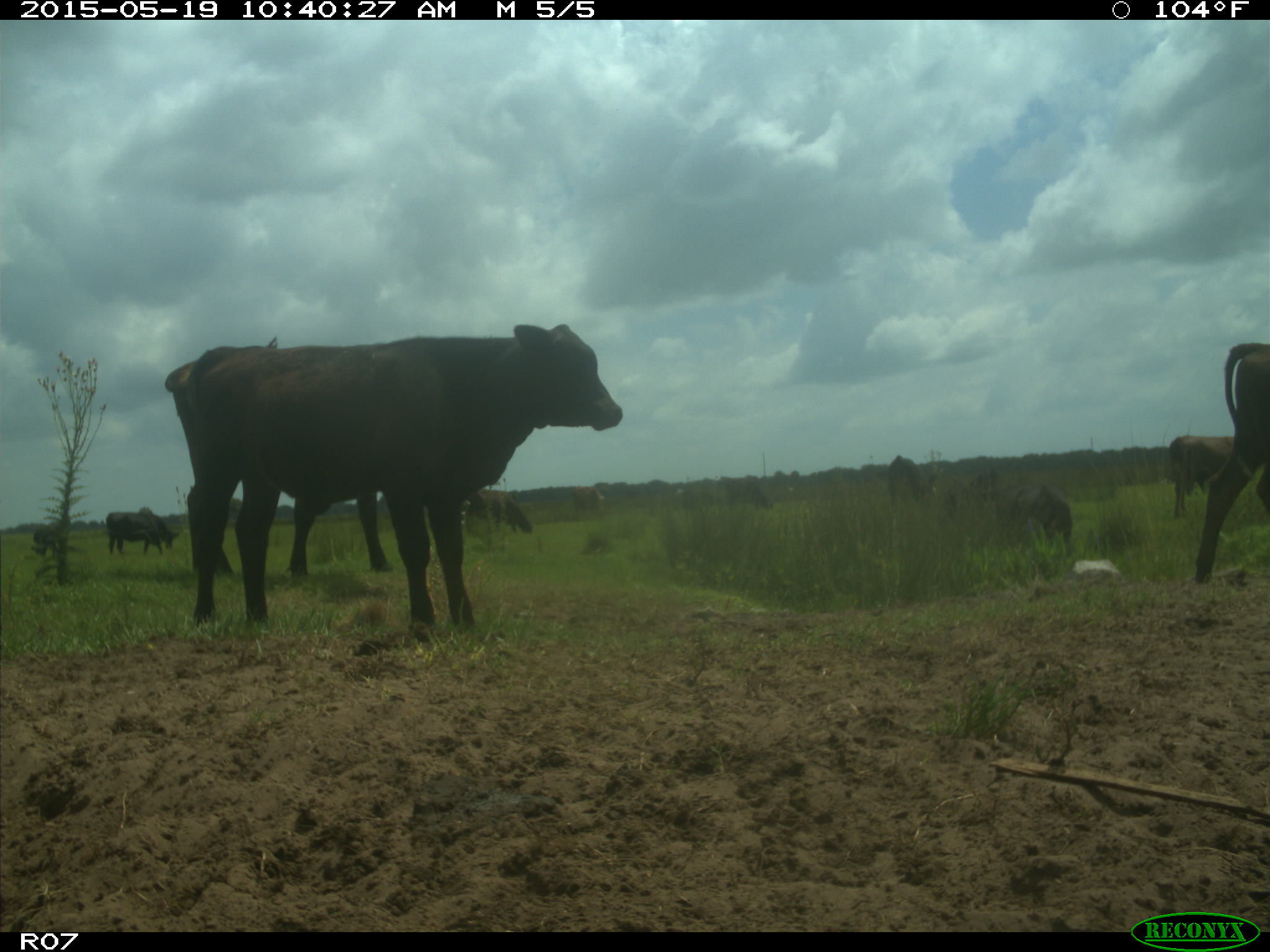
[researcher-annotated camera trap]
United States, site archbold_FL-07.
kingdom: Animalia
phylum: Chordata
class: Mammalia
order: Artiodactyla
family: Bovidae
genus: Bos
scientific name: Bos taurus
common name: domestic cow